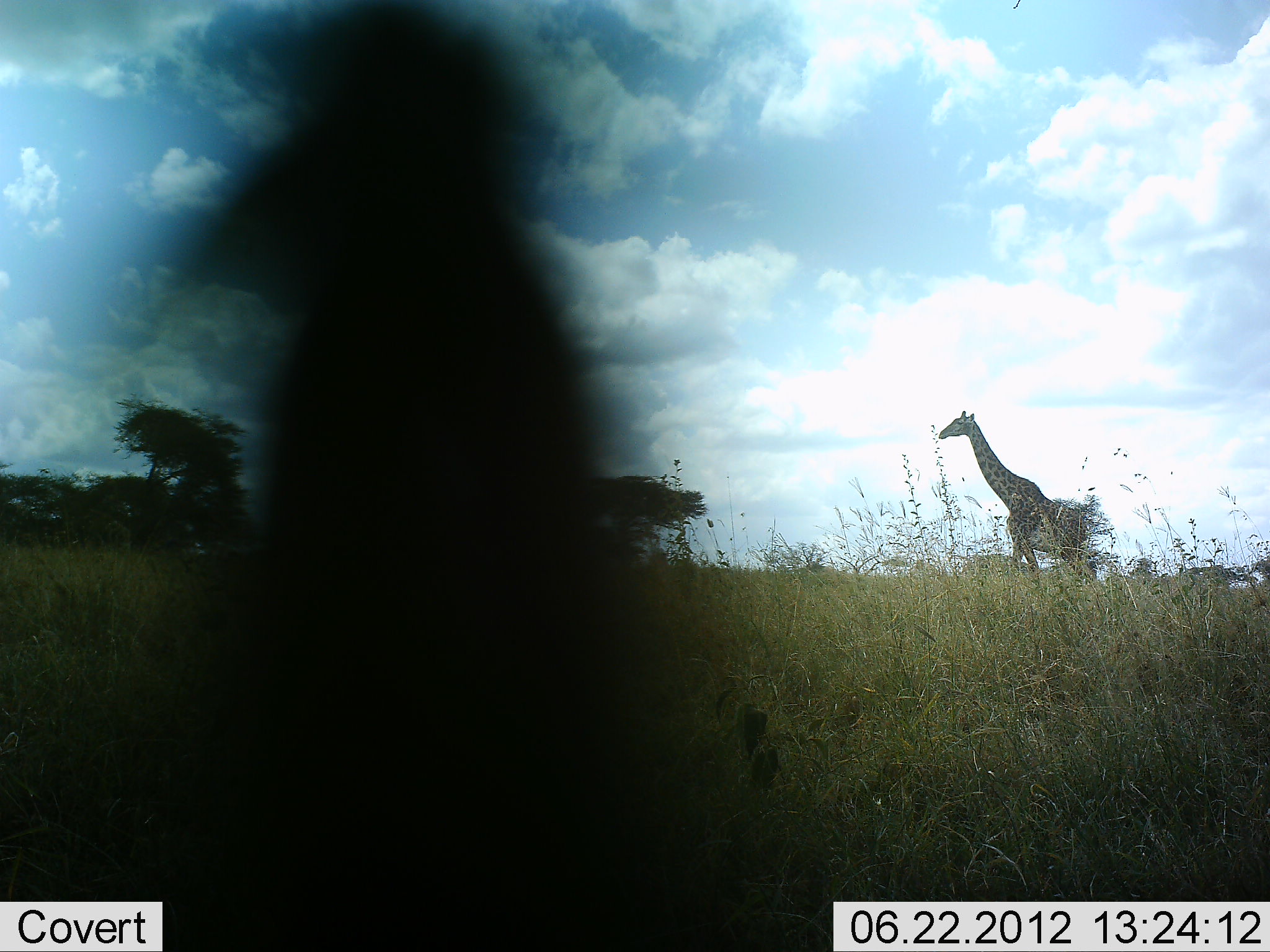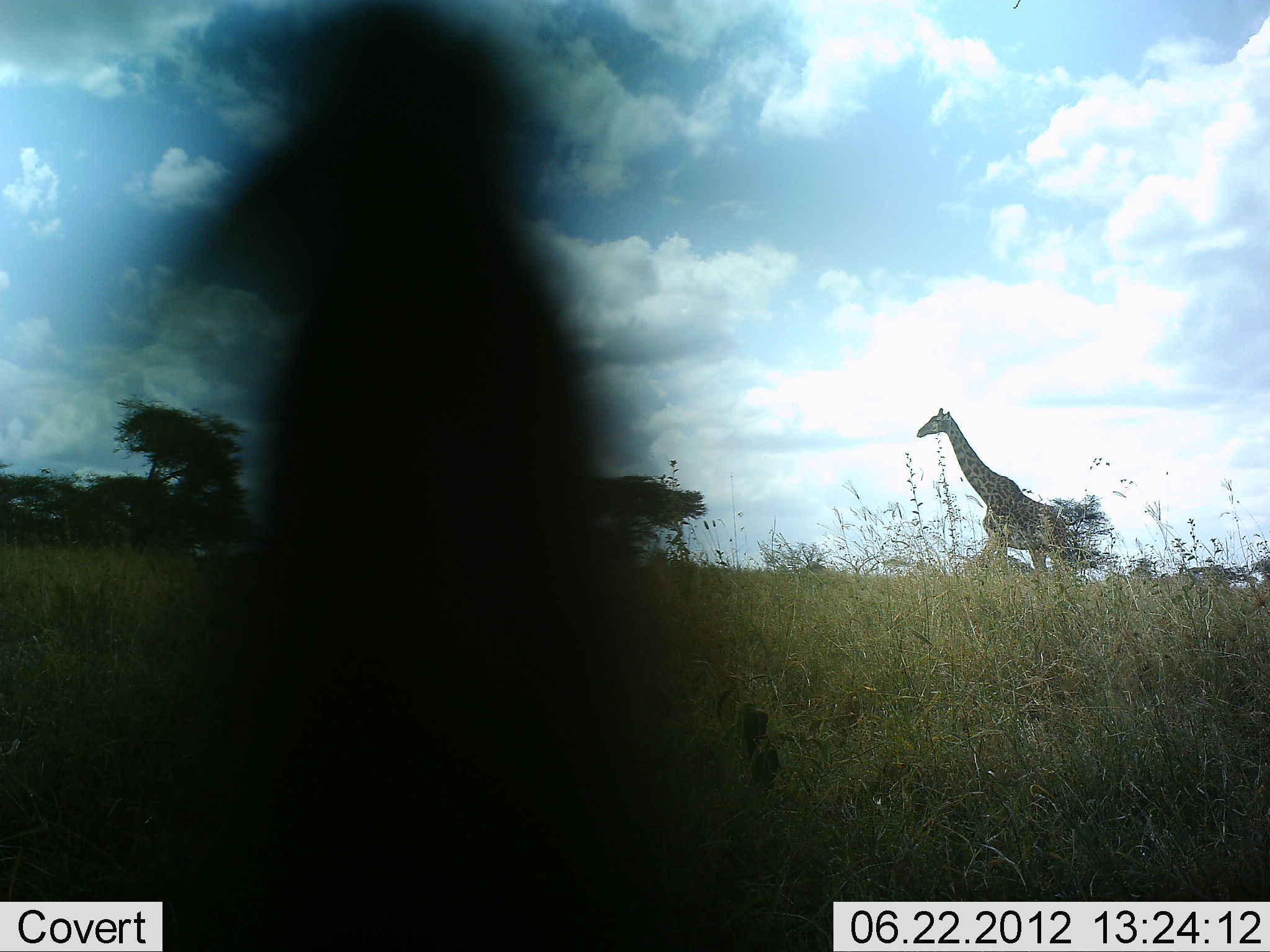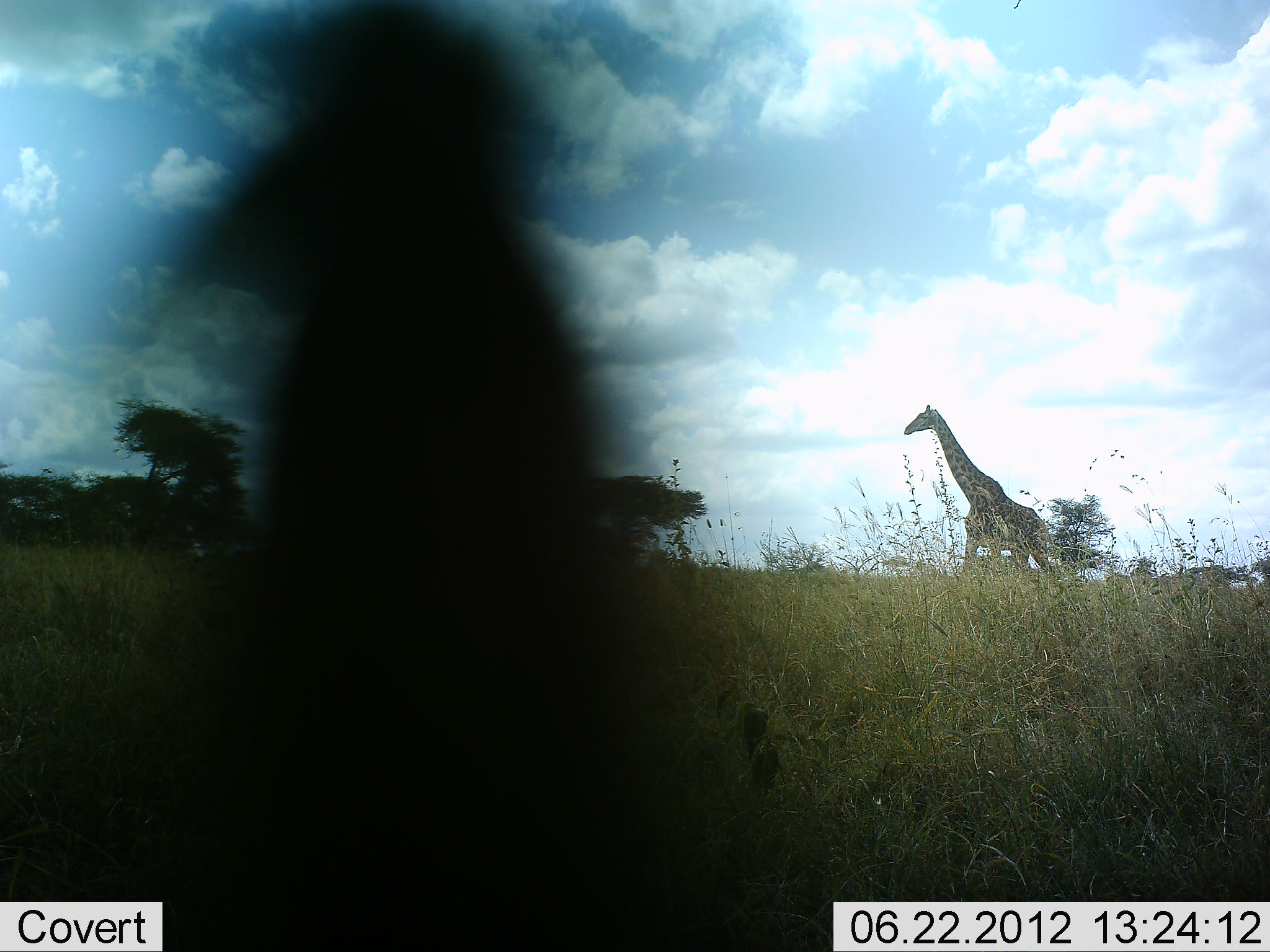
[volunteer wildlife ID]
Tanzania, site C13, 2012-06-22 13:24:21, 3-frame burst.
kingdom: Animalia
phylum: Chordata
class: Mammalia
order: Artiodactyla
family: Giraffidae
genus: Giraffa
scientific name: Giraffa camelopardalis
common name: giraffe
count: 1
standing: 30%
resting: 0%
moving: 80%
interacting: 0%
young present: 0%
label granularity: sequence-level